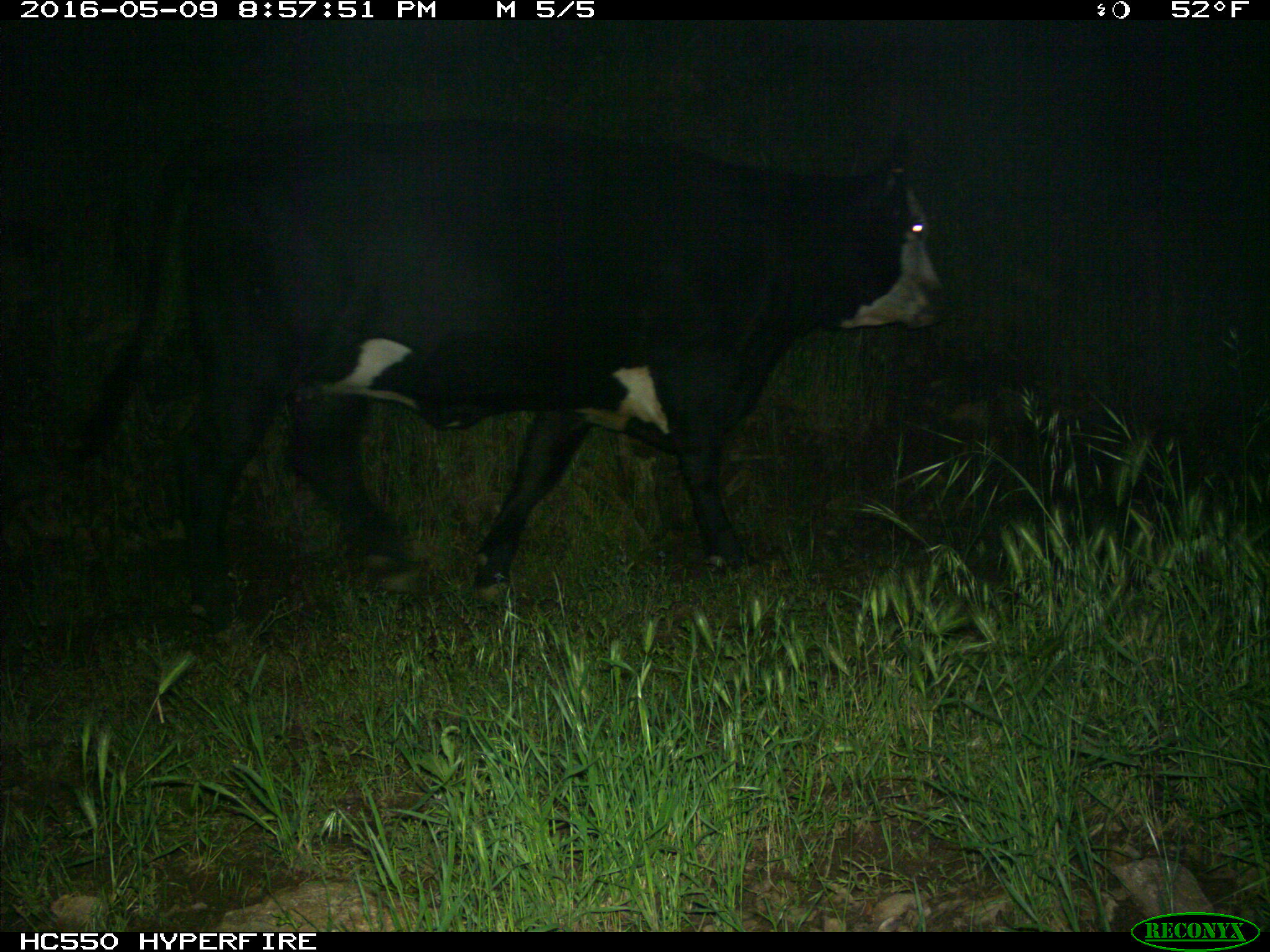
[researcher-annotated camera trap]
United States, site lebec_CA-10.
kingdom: Animalia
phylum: Chordata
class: Mammalia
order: Artiodactyla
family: Bovidae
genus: Bos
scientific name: Bos taurus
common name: domestic cow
Bos taurus (domestic cow).